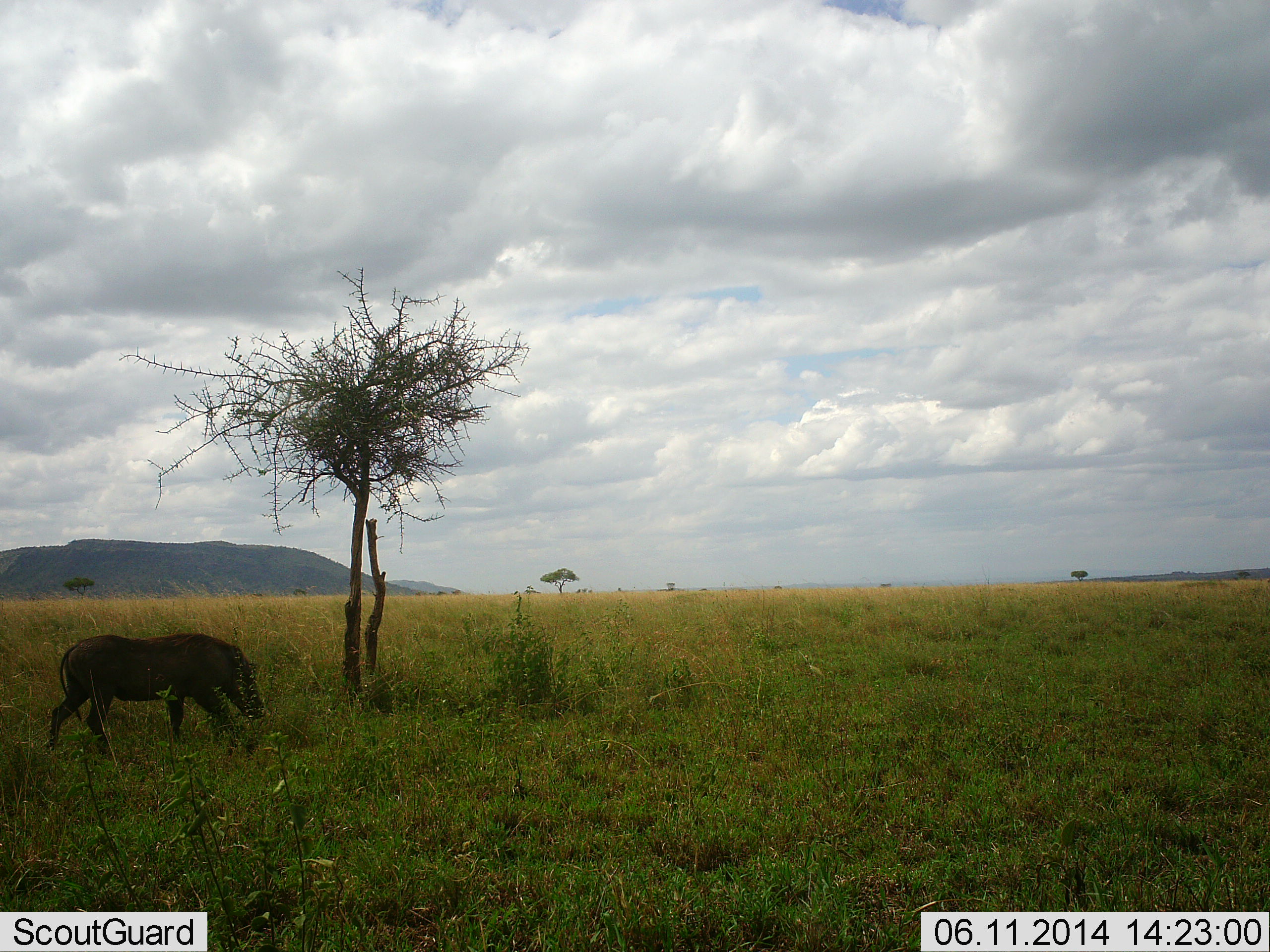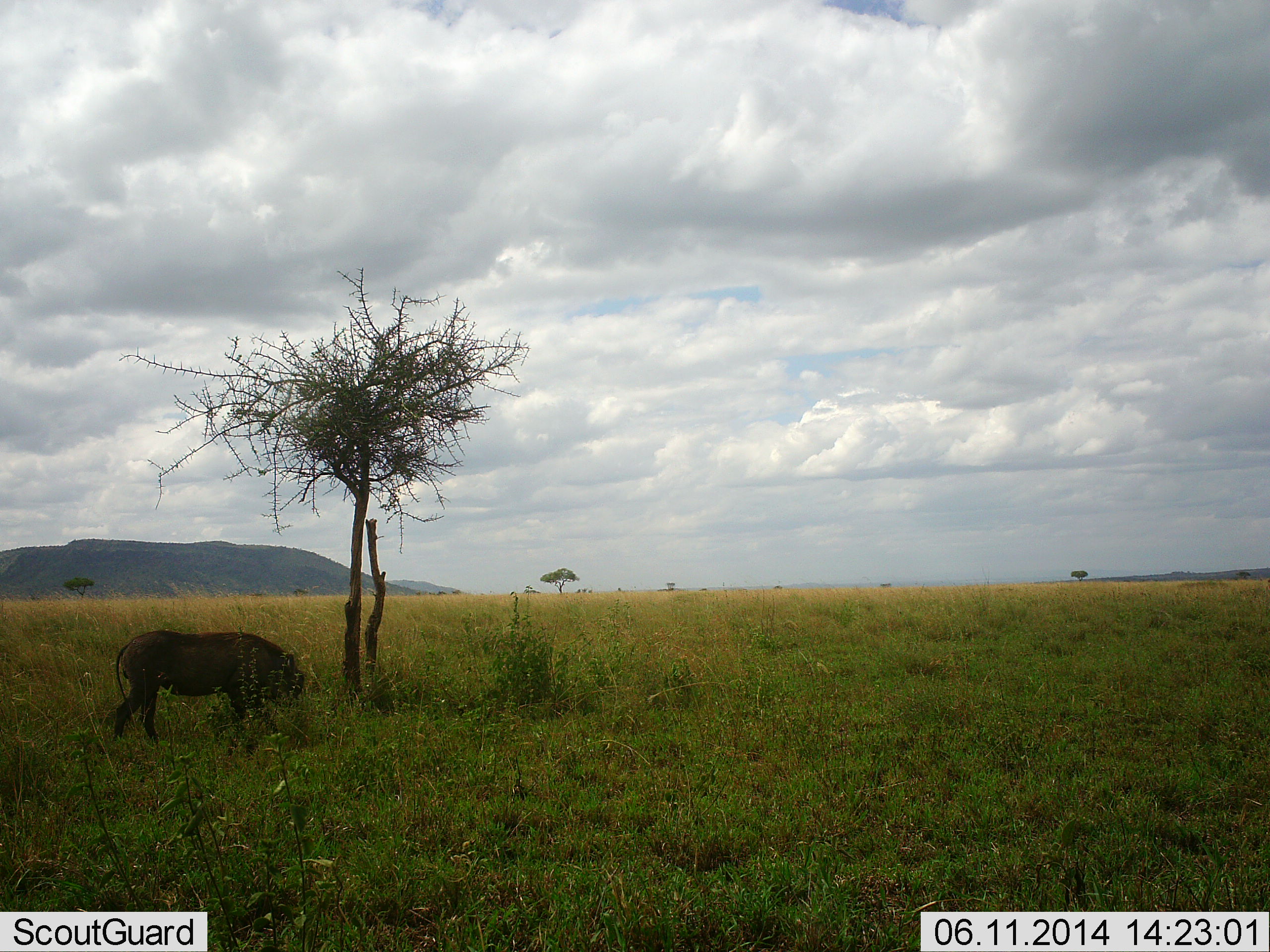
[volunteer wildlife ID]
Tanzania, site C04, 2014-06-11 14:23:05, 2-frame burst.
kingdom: Animalia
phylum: Chordata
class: Mammalia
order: Artiodactyla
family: Suidae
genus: Phacochoerus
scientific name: Phacochoerus africanus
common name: warthog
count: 1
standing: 0%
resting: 0%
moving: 70%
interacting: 0%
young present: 0%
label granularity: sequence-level